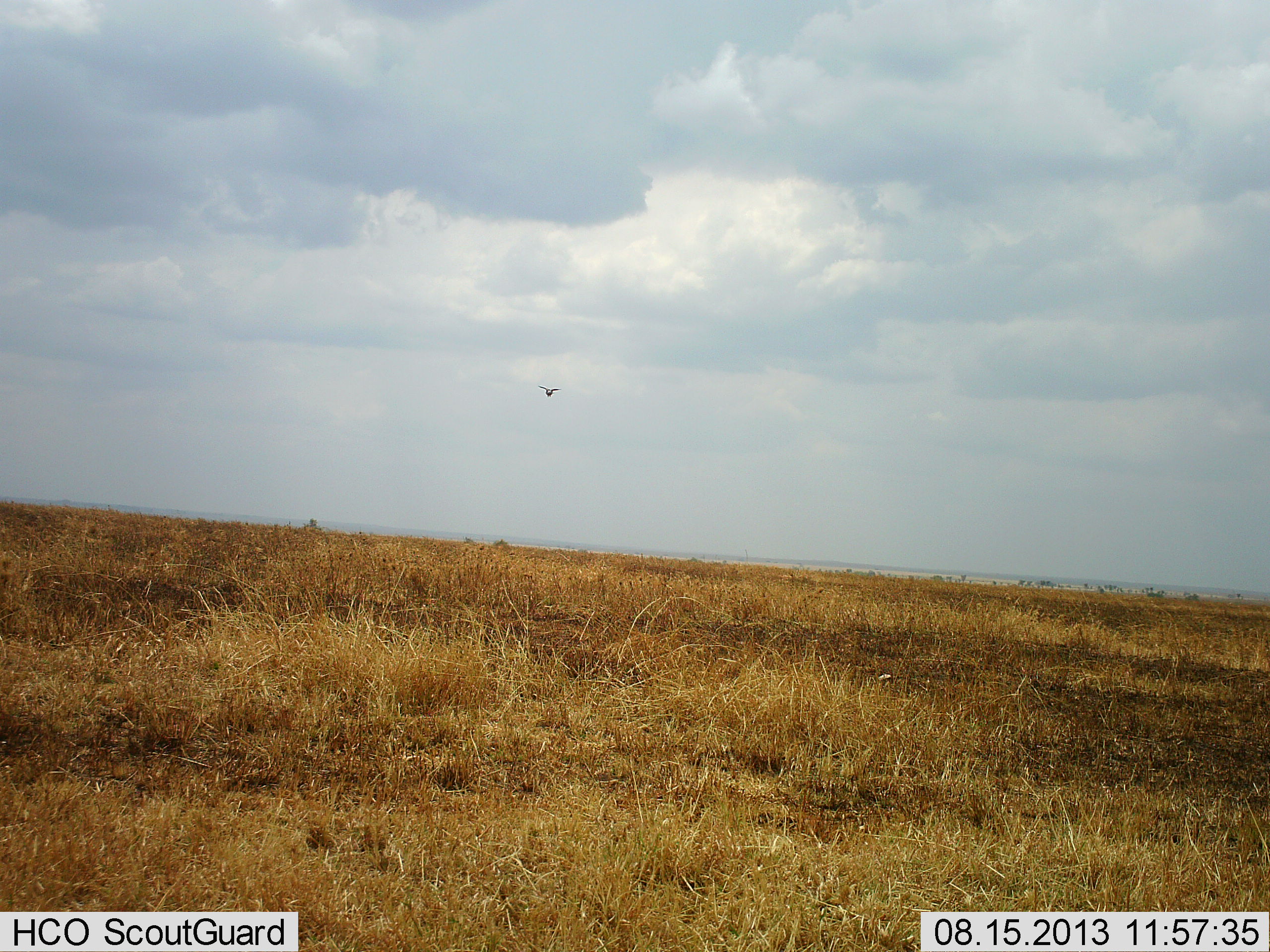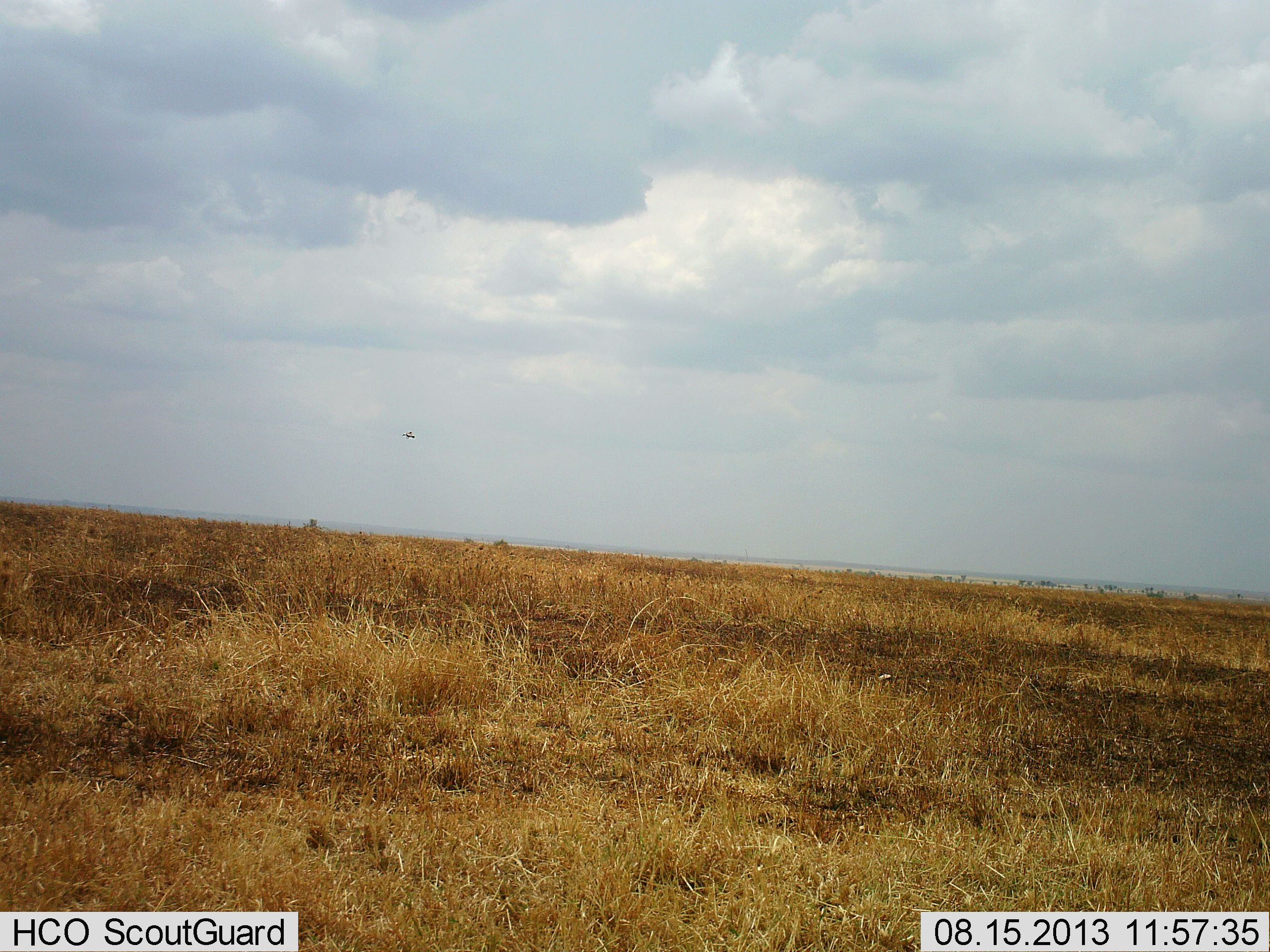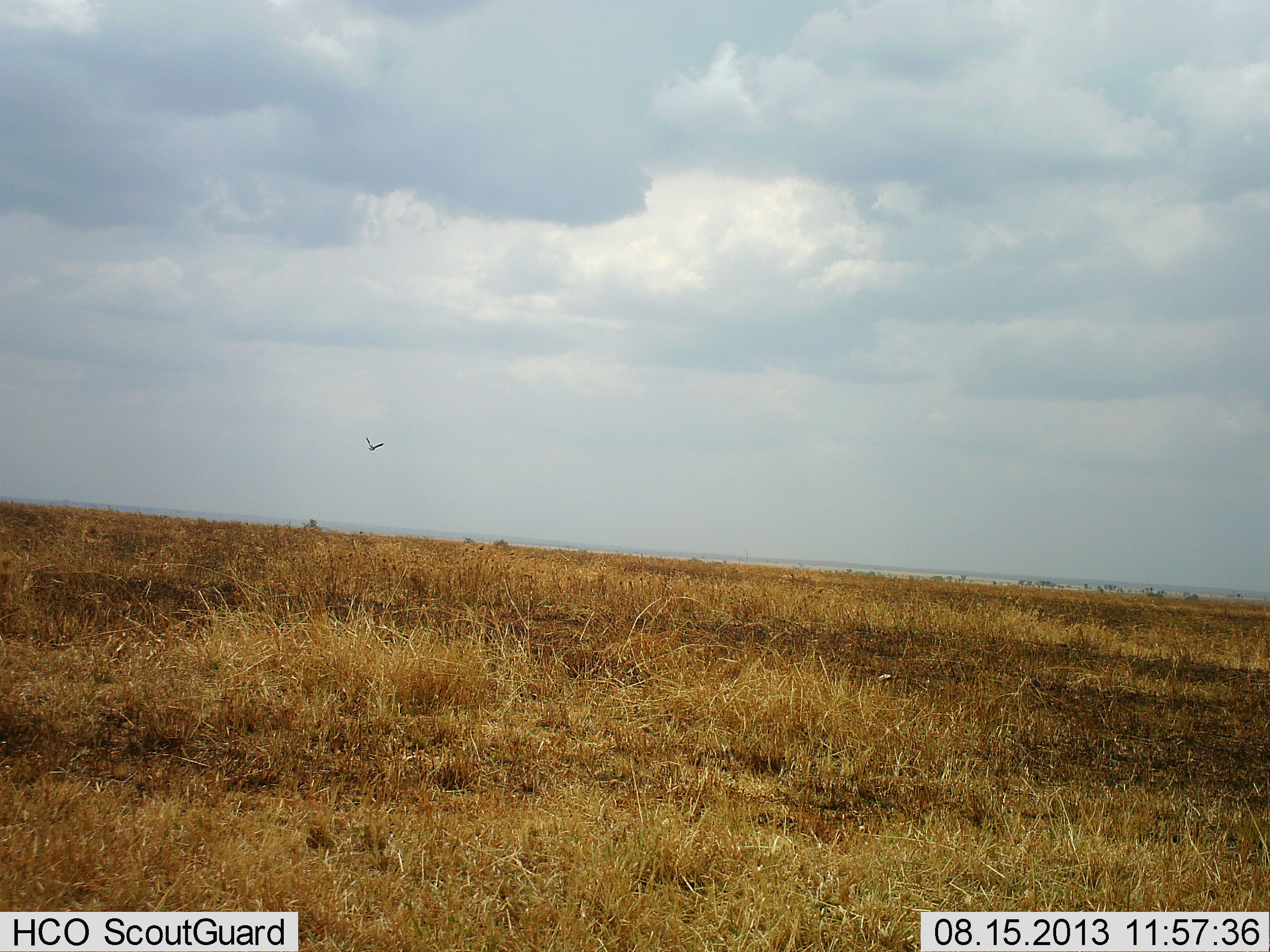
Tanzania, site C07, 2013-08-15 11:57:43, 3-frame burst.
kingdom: Animalia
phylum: Chordata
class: Aves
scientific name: Aves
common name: bird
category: otherbird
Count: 1.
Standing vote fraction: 0%.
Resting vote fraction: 0%.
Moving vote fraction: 100%.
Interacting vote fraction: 0%.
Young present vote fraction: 0%.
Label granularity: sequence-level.